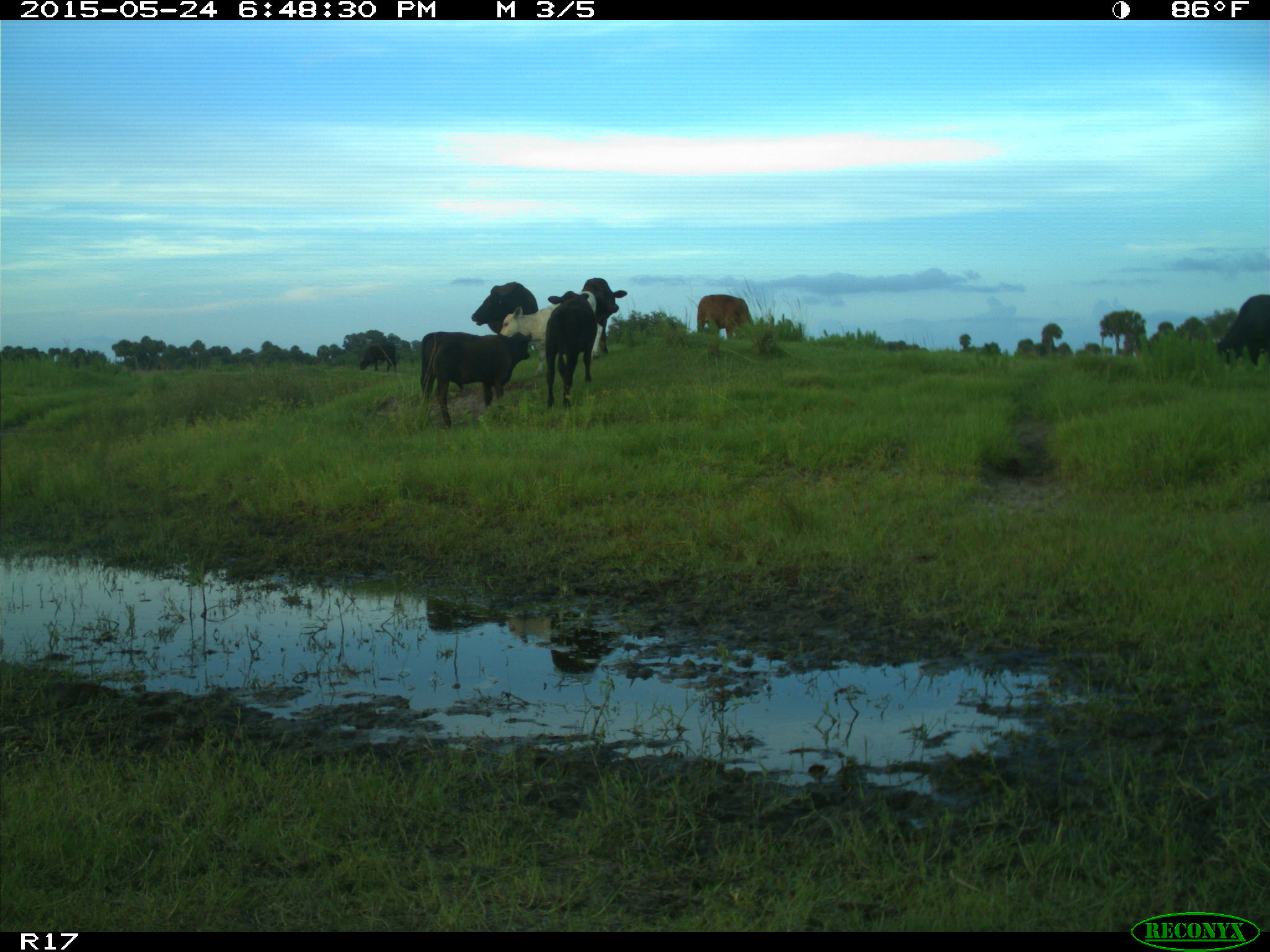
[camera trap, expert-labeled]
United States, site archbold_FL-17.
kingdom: Animalia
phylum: Chordata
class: Mammalia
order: Artiodactyla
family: Bovidae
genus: Bos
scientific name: Bos taurus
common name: domestic cow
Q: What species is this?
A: Bos taurus (domestic cow).